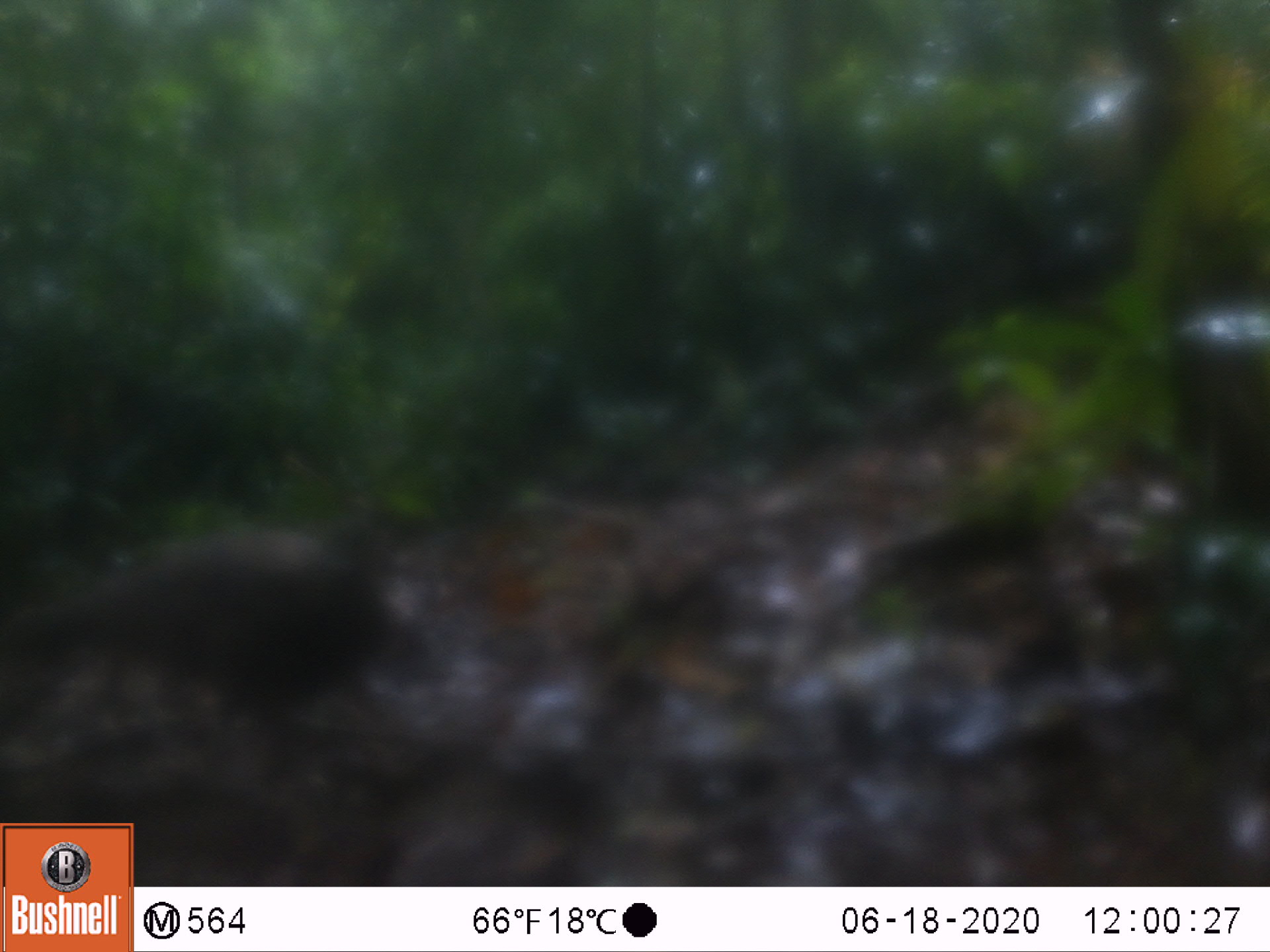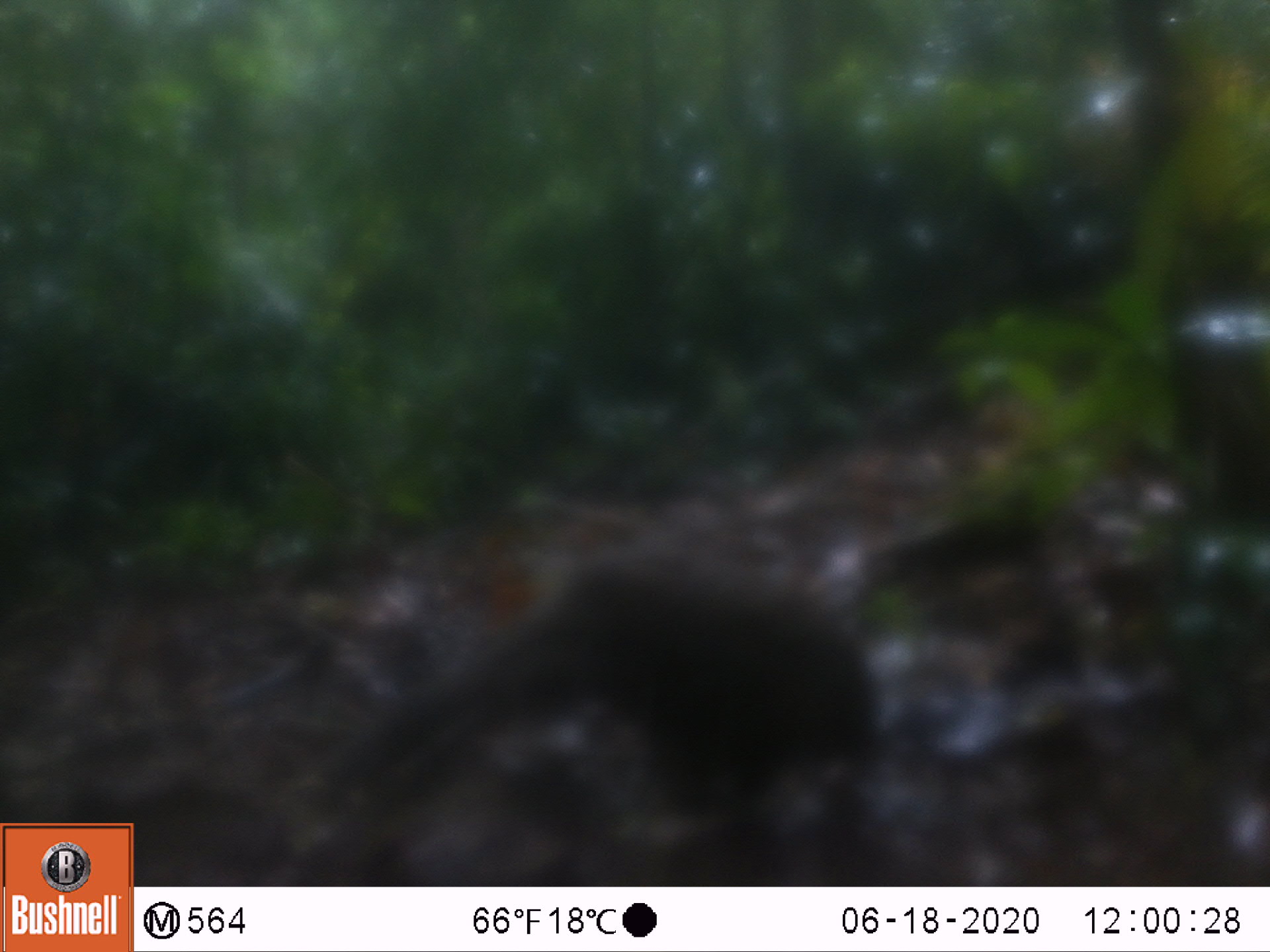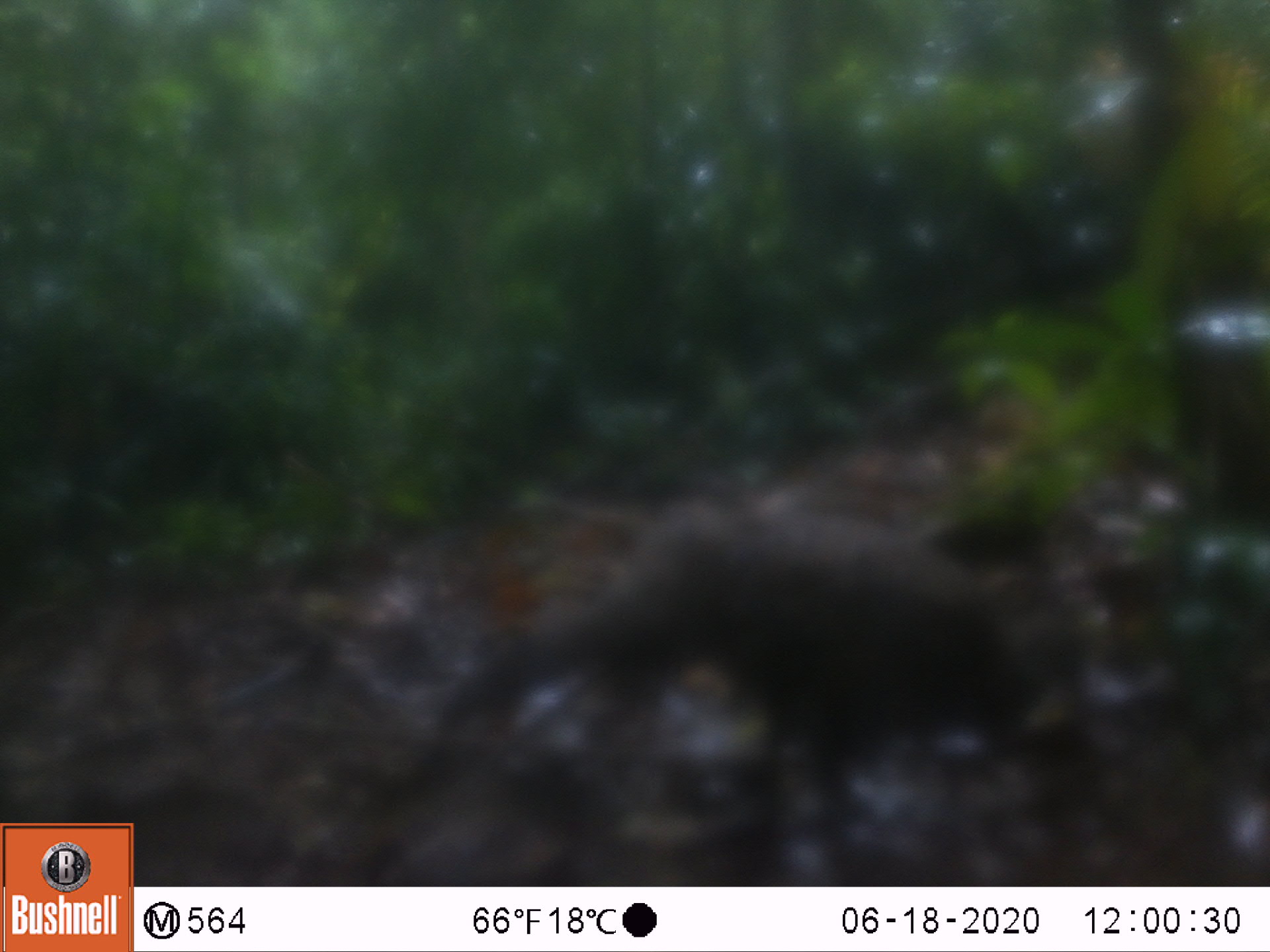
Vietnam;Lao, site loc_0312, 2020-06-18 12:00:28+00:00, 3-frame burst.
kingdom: Animalia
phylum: Chordata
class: Aves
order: Galliformes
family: Phasianidae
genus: Polyplectron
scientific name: Polyplectron bicalcaratum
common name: gray peacock-pheasant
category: grey peacock pheasant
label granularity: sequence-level